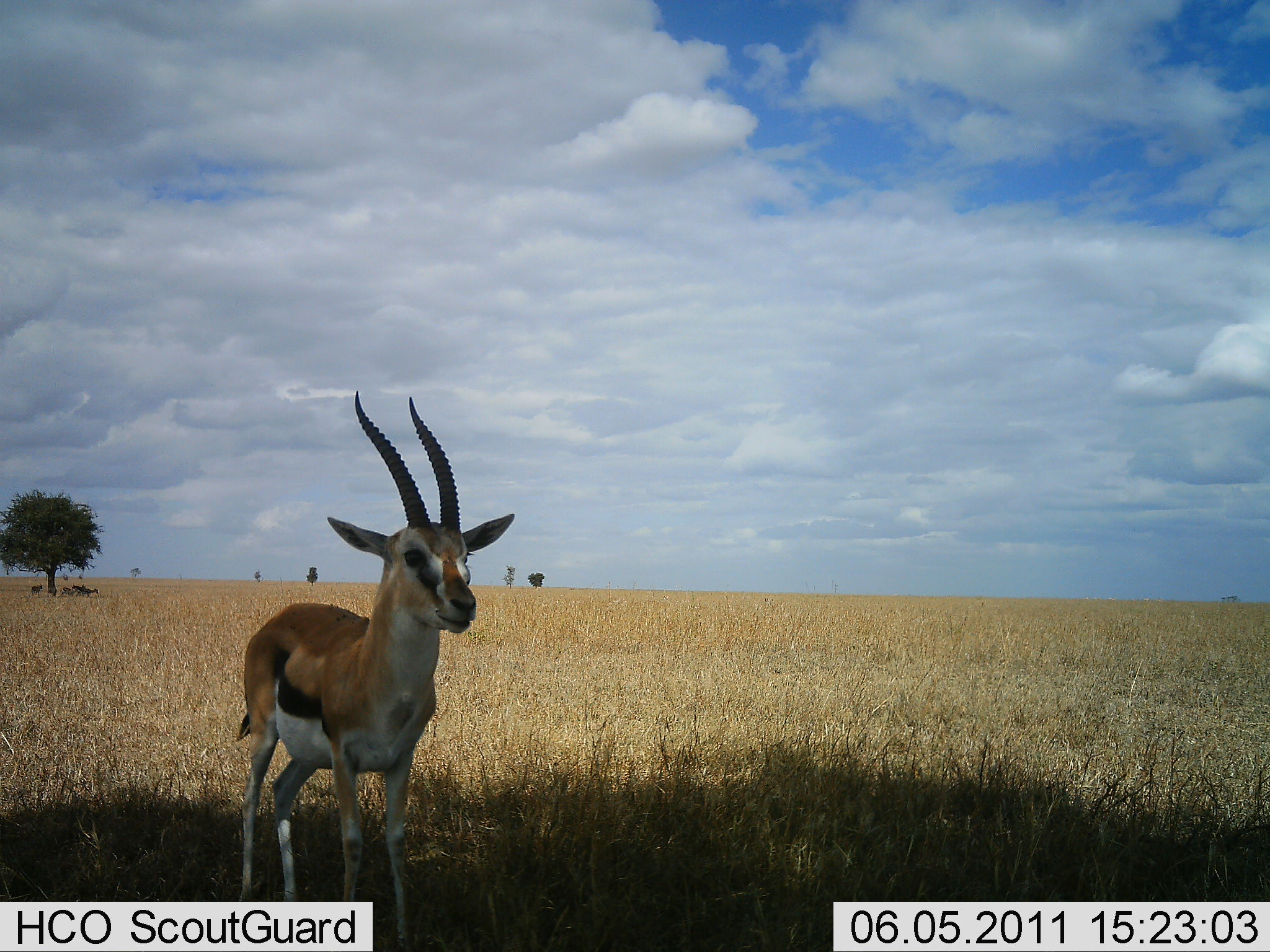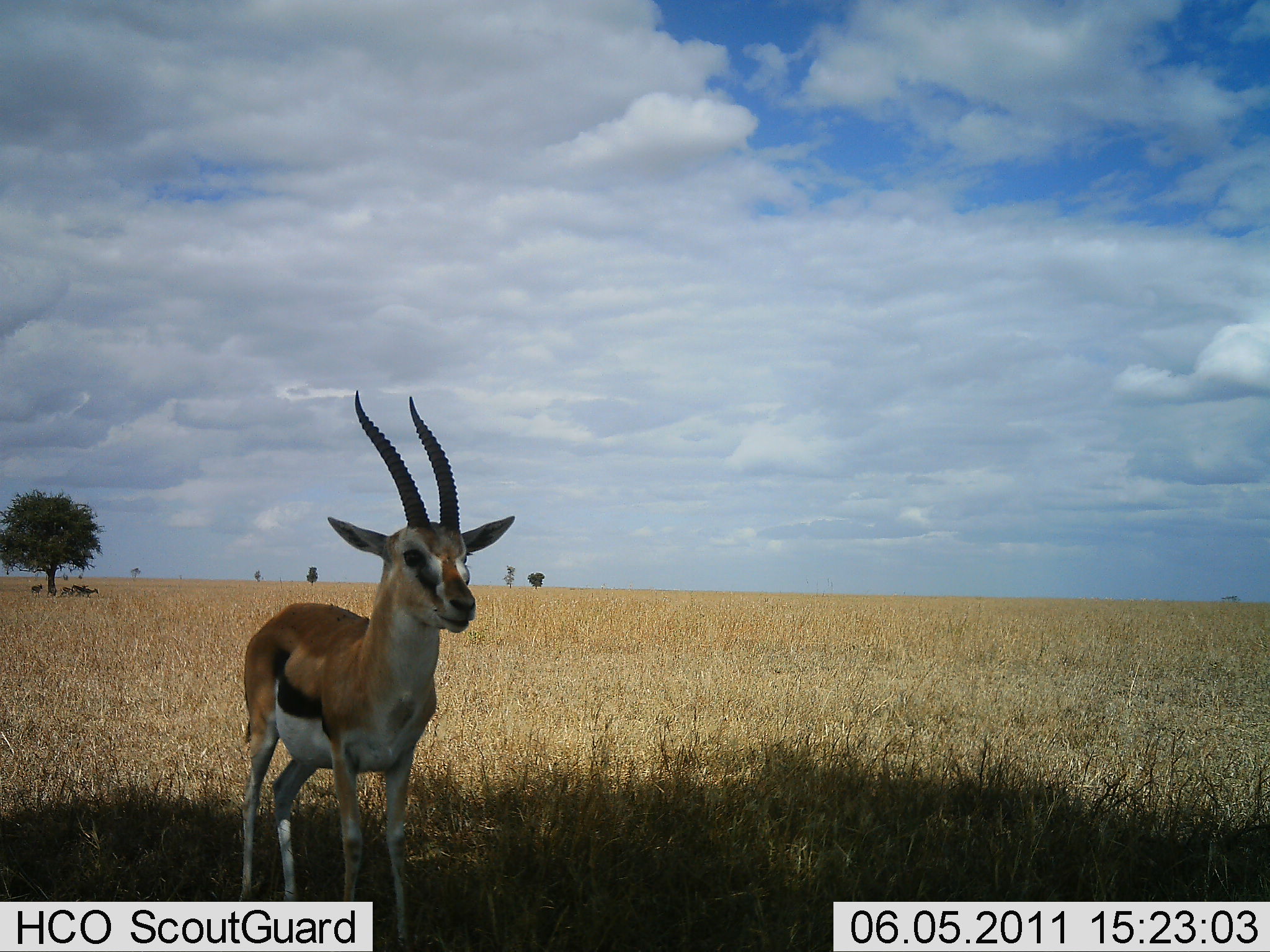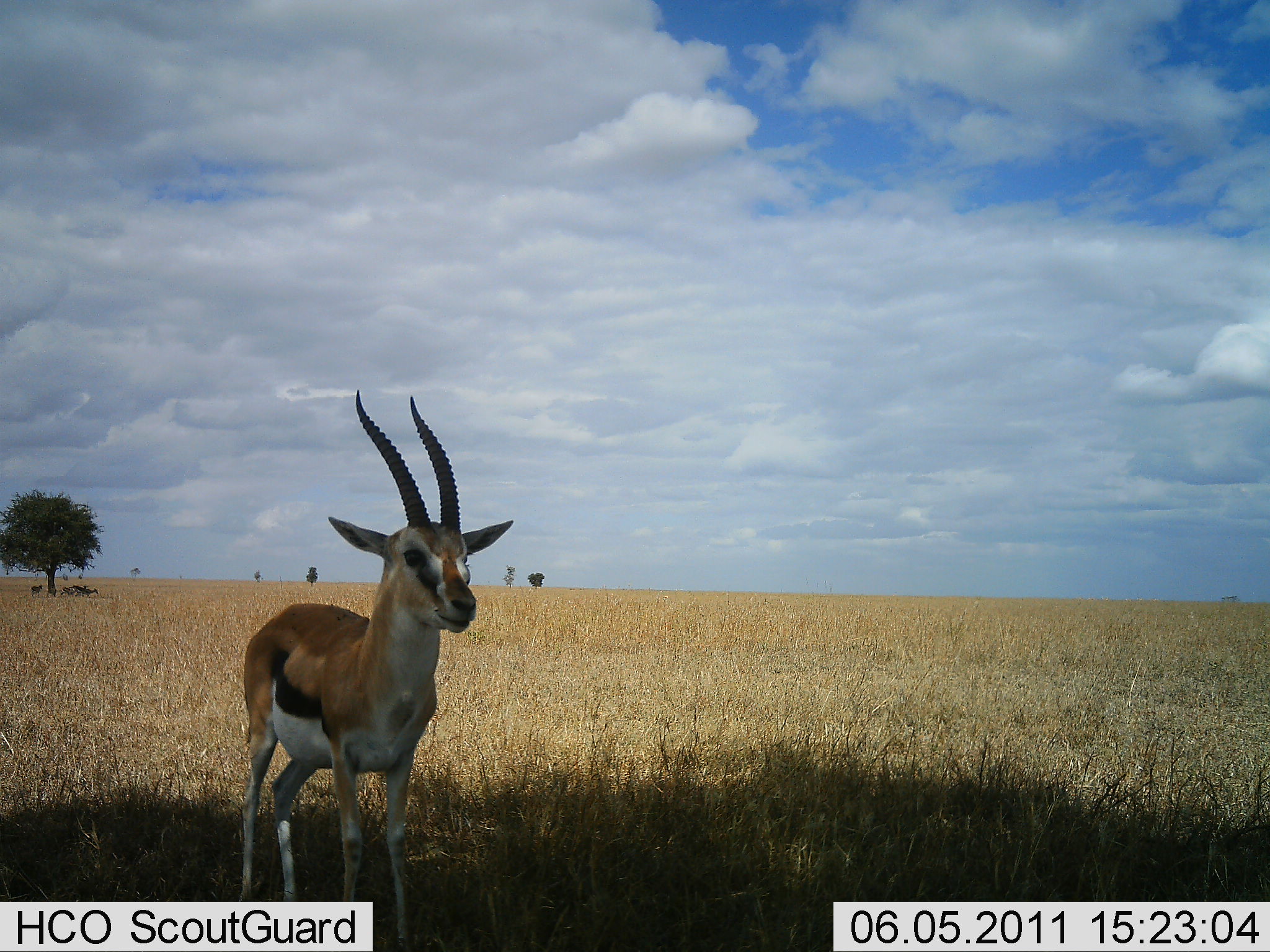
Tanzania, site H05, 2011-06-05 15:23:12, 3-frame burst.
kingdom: Animalia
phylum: Chordata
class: Mammalia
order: Artiodactyla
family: Bovidae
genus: Eudorcas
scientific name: Eudorcas thomsonii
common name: thomson's gazelle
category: gazellethomsons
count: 1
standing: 100%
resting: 0%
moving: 0%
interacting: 0%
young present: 0%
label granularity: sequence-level